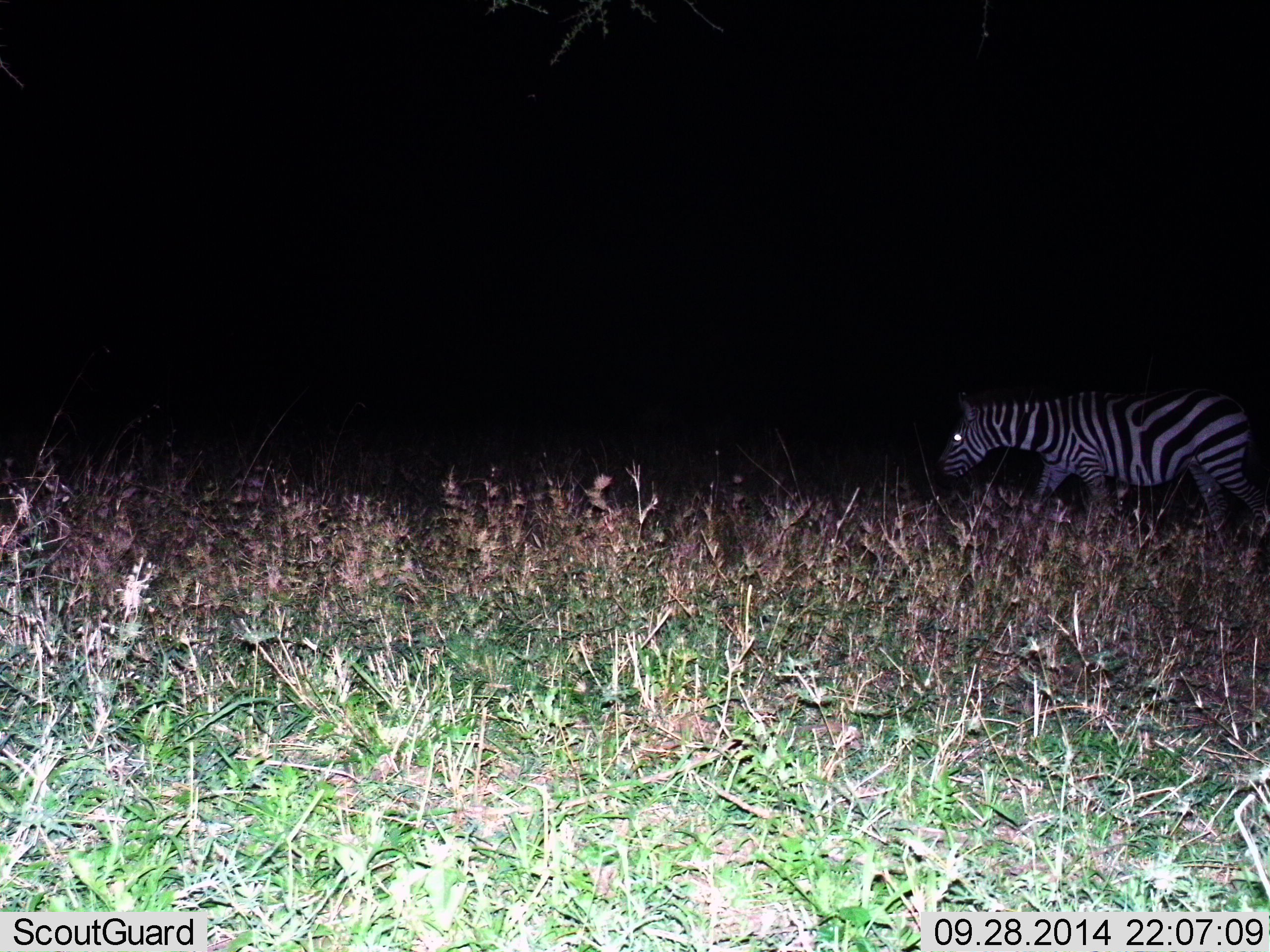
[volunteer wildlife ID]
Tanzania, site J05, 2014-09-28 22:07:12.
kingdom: Animalia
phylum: Chordata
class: Mammalia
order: Perissodactyla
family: Equidae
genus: Equus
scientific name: Equus quagga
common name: plains zebra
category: zebra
Zebra (plains zebra) (Equus quagga), count 1. Behavior (volunteer vote fractions): standing 20%, resting 0%, moving 80%, interacting 0%. Young present (vote fraction): 0%. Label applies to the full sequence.